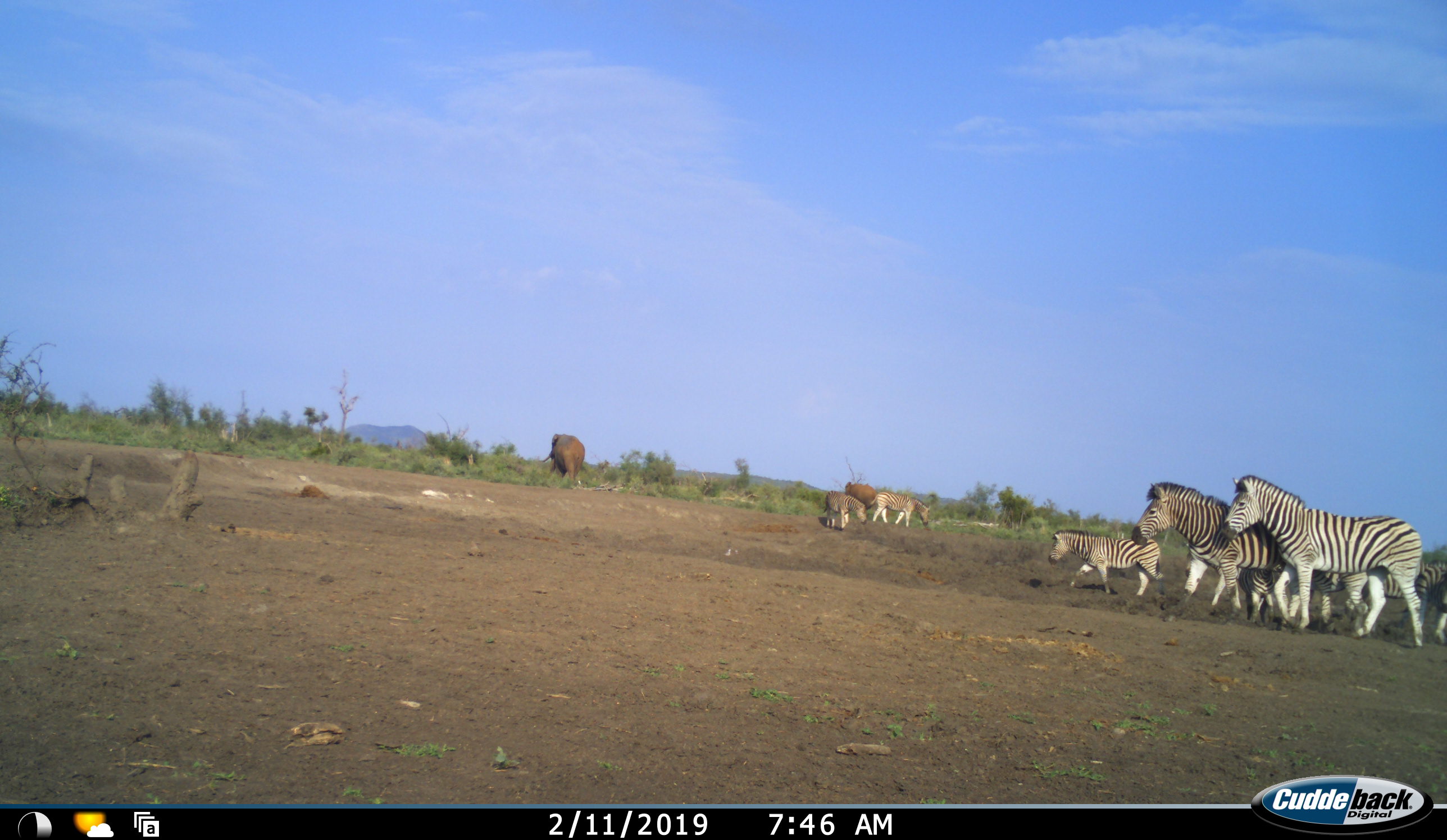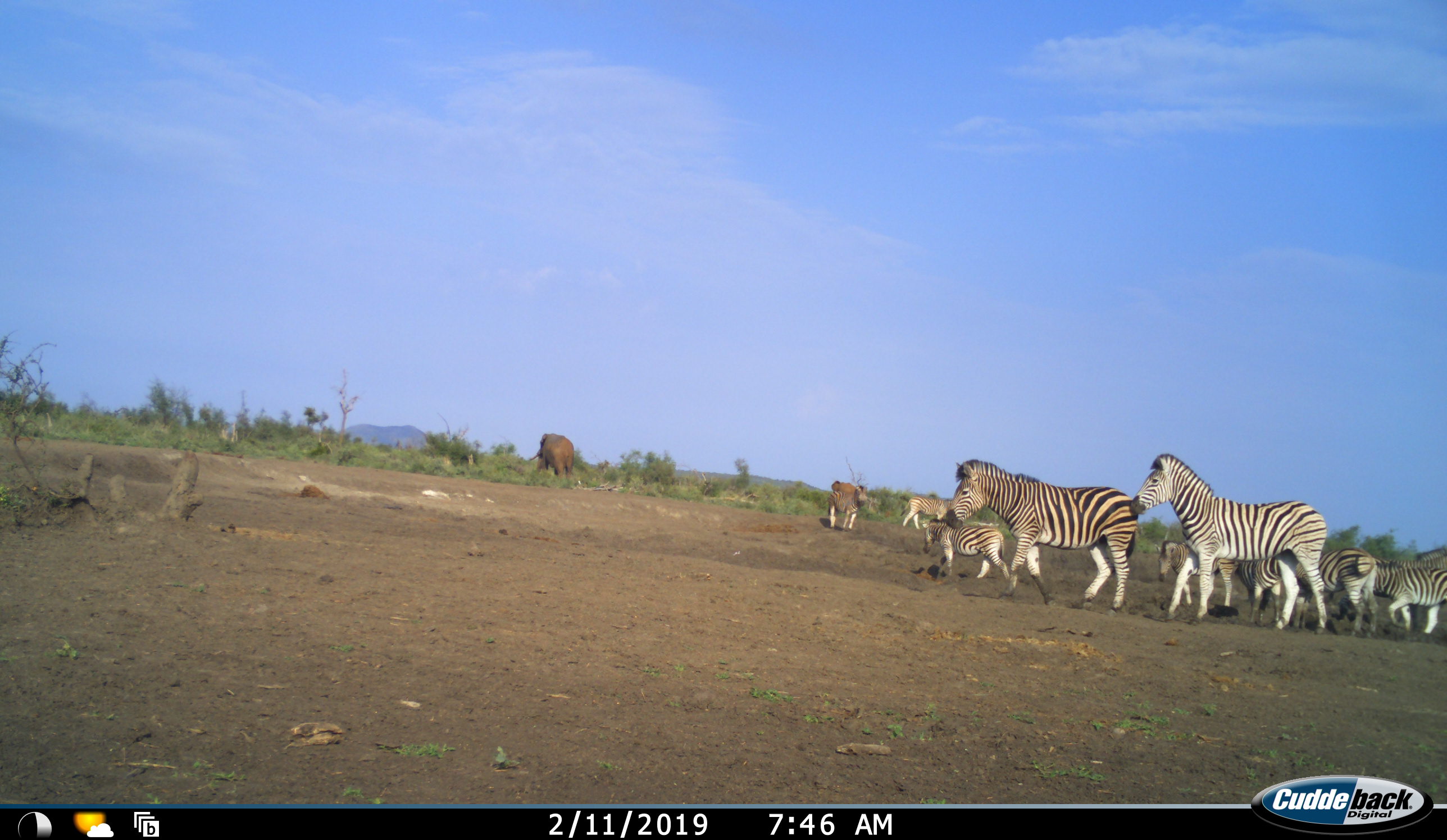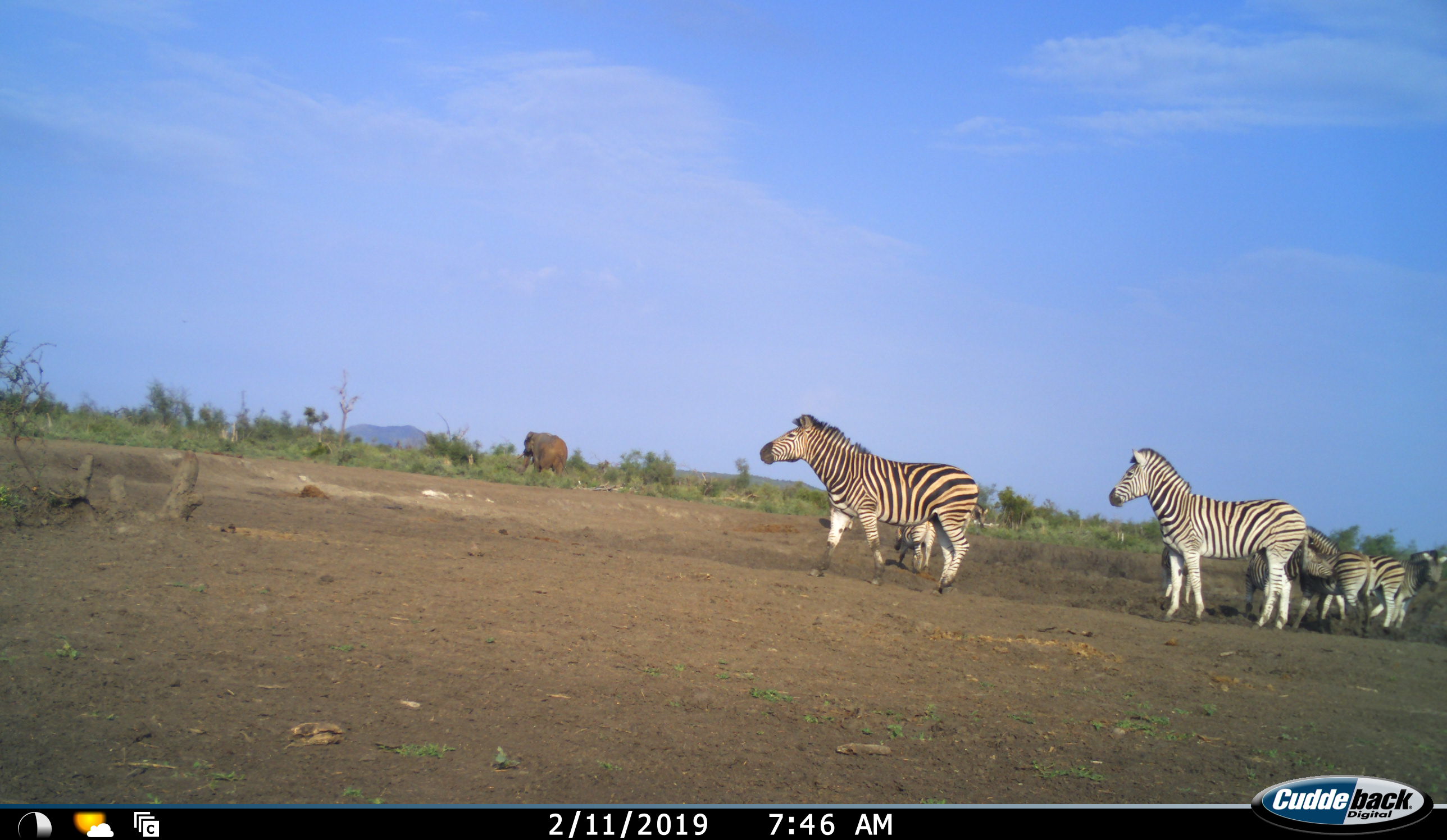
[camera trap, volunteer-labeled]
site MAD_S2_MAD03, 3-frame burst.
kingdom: Animalia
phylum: Chordata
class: Mammalia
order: Perissodactyla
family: Equidae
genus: Equus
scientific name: Equus quagga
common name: plains zebra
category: zebraplains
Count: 10.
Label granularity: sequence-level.